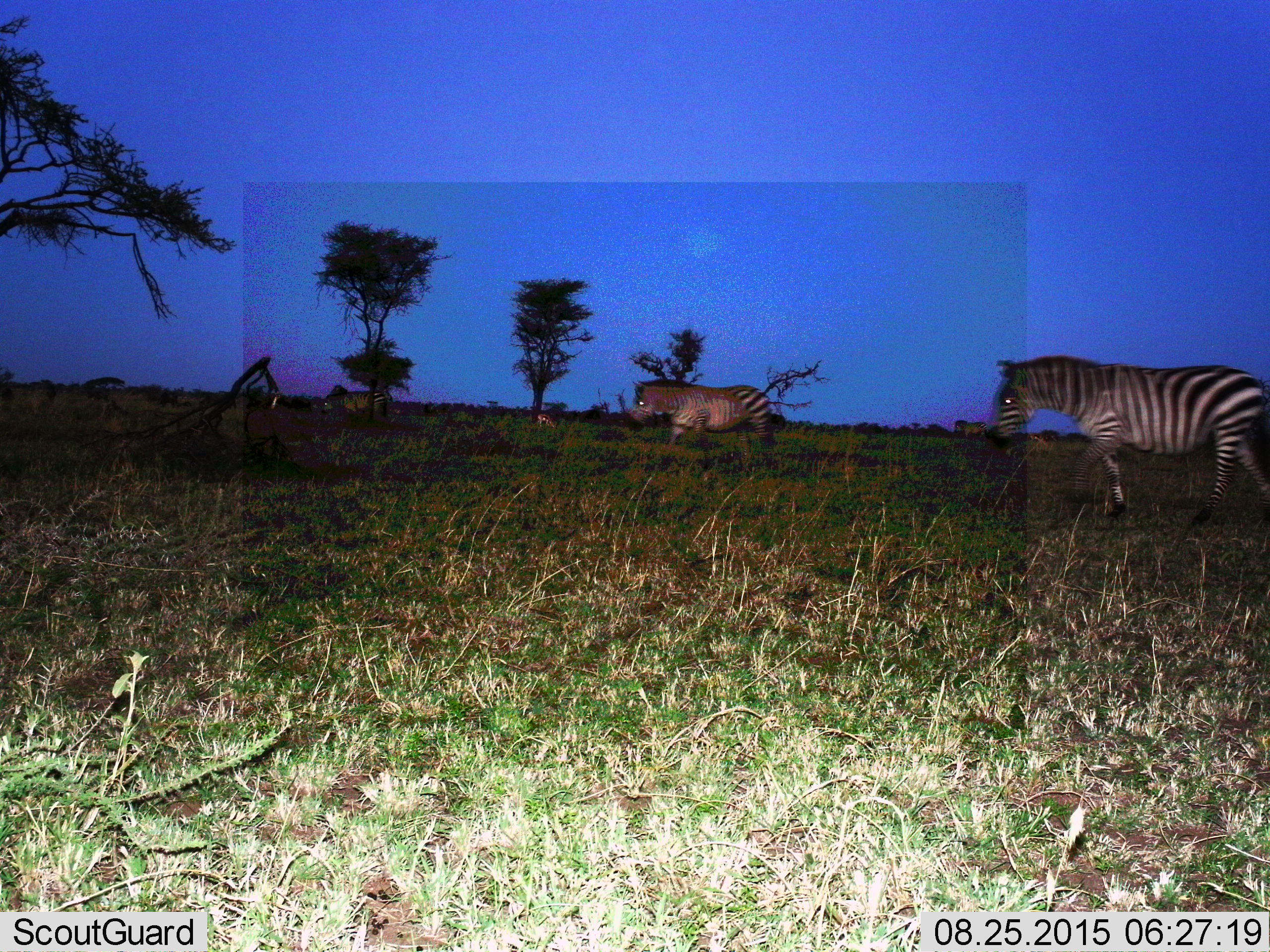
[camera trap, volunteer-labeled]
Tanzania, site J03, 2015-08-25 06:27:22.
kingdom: Animalia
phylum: Chordata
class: Mammalia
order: Perissodactyla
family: Equidae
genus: Equus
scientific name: Equus quagga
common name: plains zebra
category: zebra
Zebra (plains zebra) (Equus quagga), count 3. Behavior (volunteer vote fractions): standing 20%, resting 0%, moving 90%, interacting 0%. Young present (vote fraction): 0%. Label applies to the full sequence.